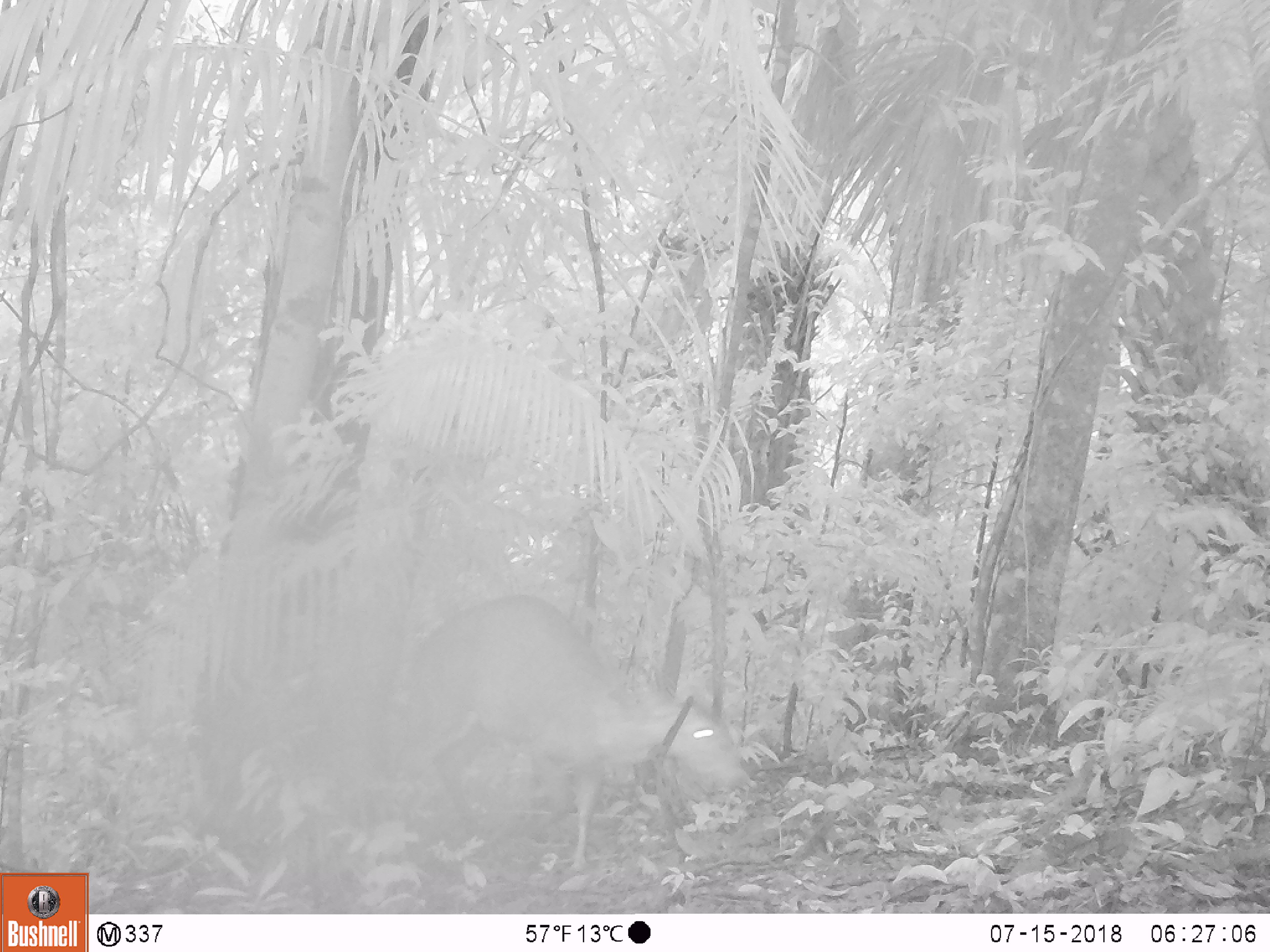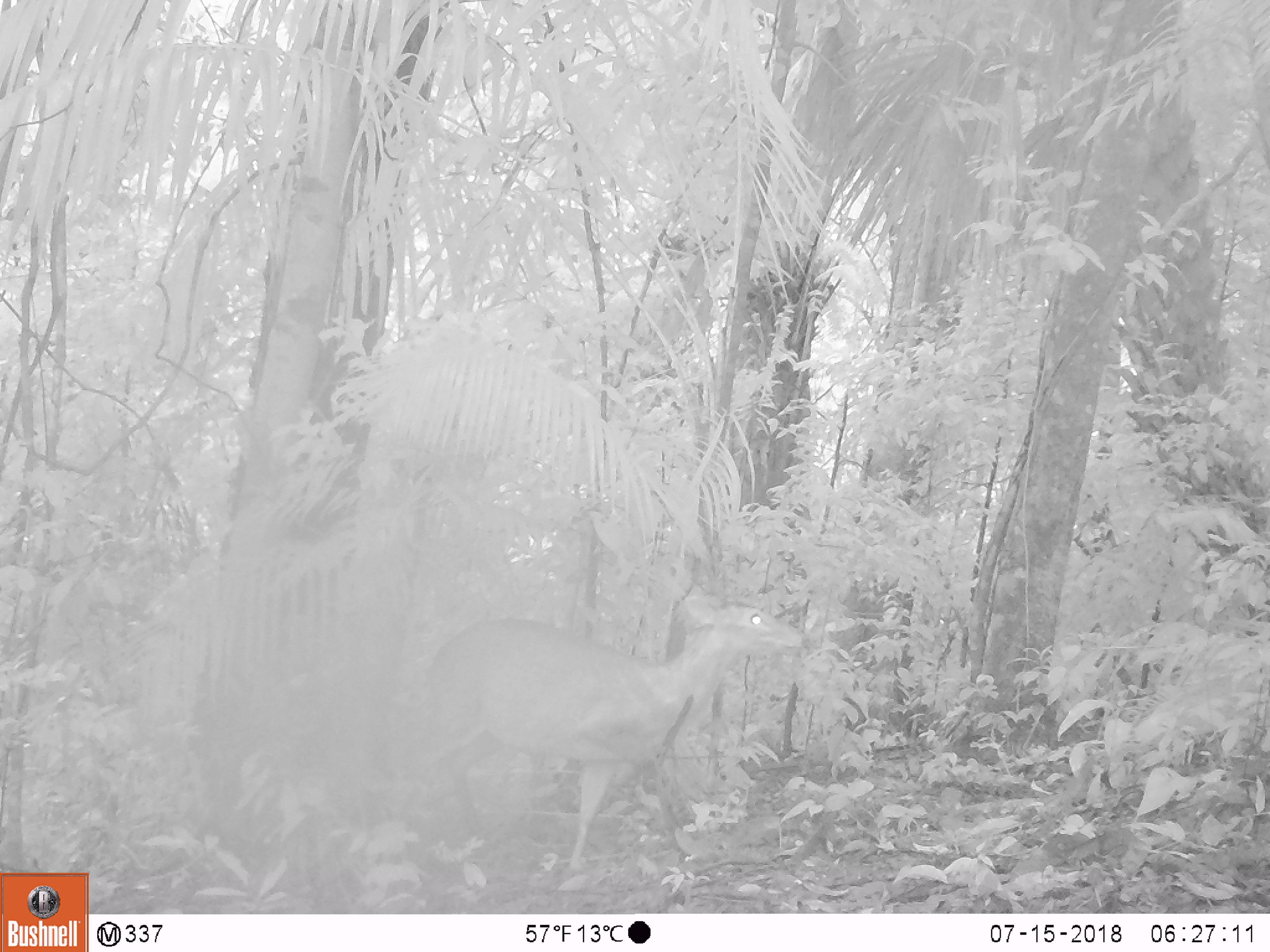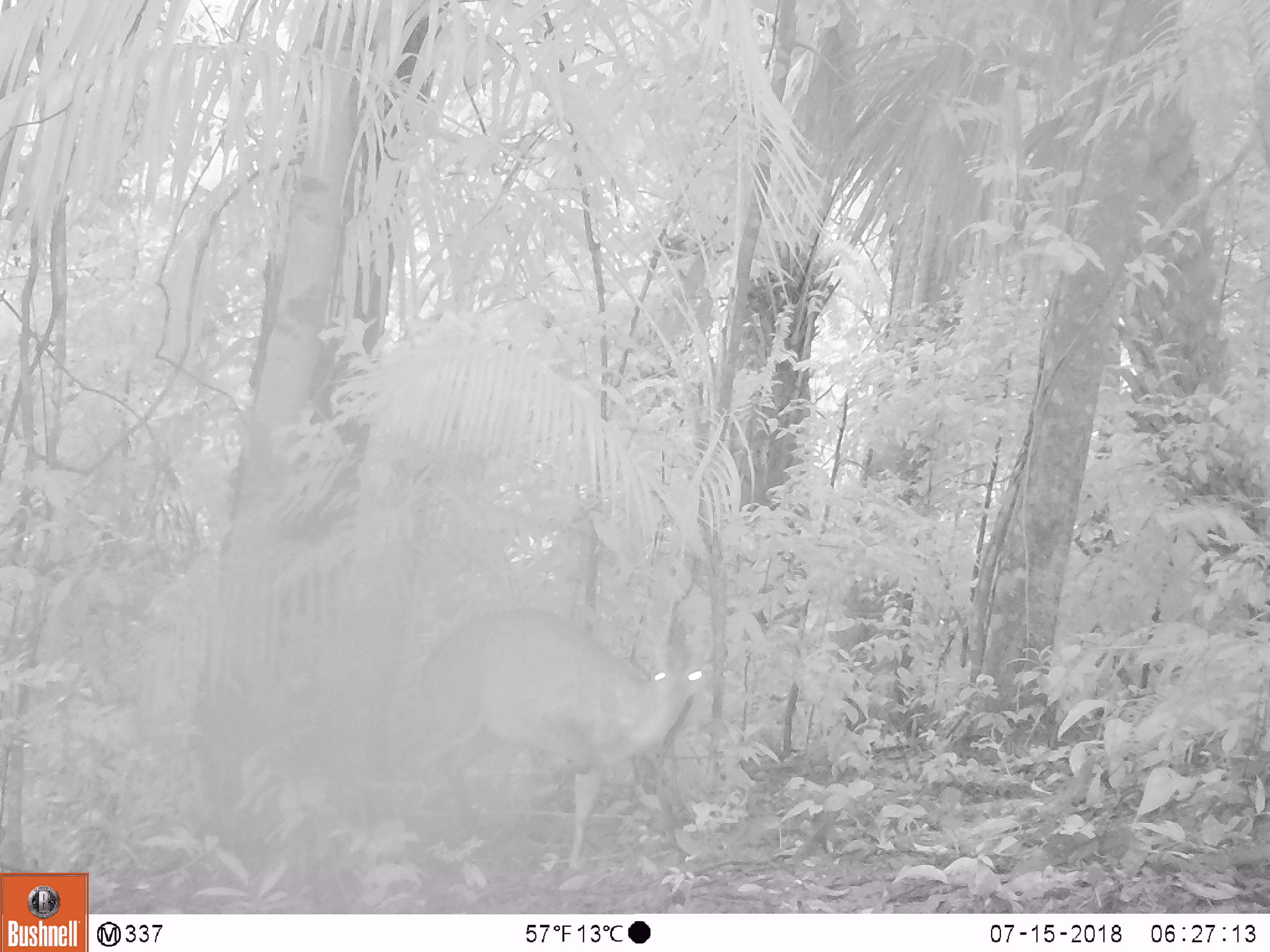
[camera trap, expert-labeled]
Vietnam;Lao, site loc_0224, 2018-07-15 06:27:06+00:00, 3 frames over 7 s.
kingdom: Animalia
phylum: Chordata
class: Mammalia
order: Artiodactyla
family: Cervidae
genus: Muntiacus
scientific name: Muntiacus vuquangensis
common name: large-antlered muntjac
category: large antlered muntjac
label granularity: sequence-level